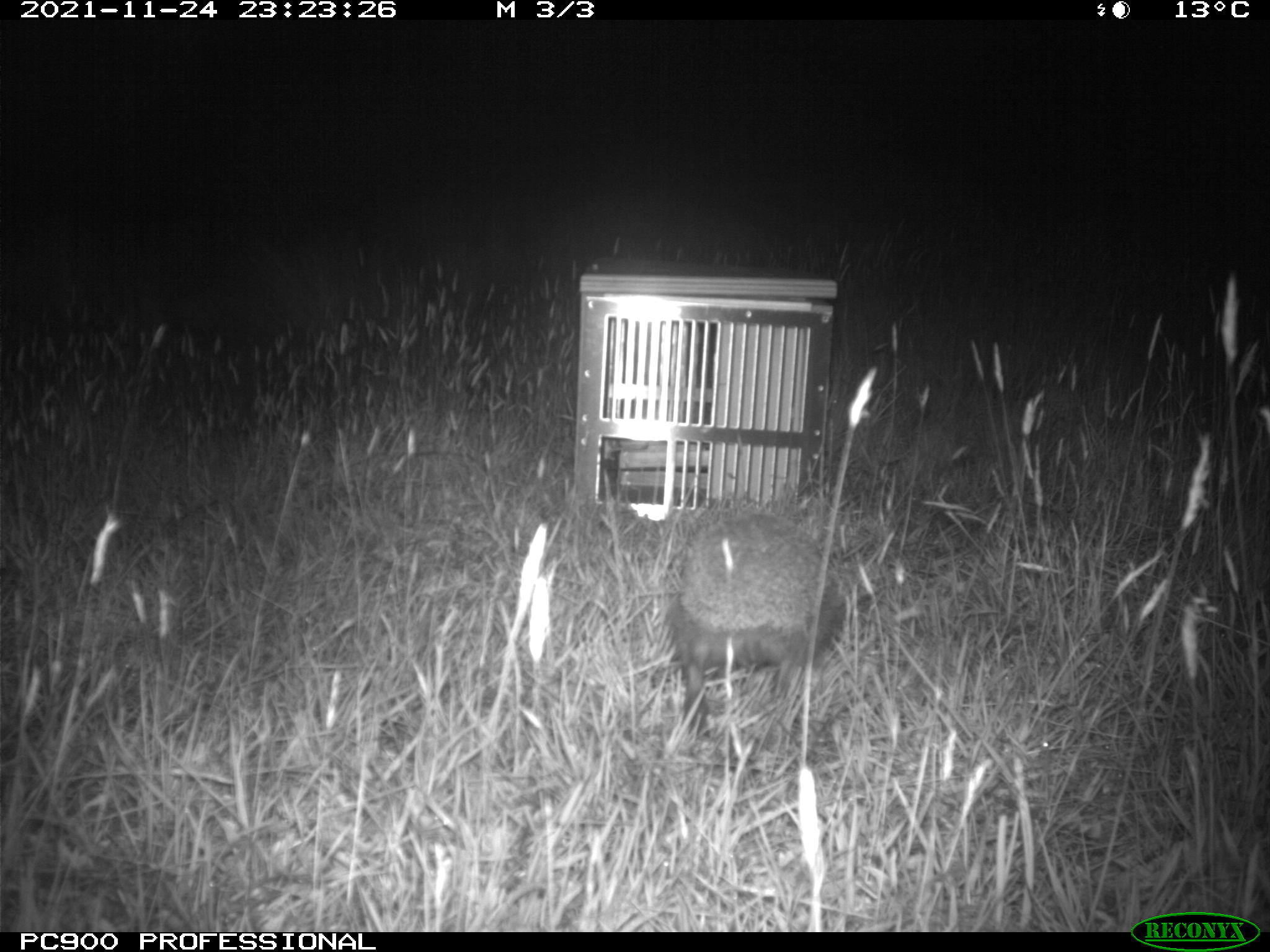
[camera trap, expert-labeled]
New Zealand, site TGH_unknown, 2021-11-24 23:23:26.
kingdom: Animalia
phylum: Chordata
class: Mammalia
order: Eulipotyphla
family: Erinaceidae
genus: Erinaceus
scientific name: Erinaceus europaeus europaeus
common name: european hedgehog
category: hedgehog